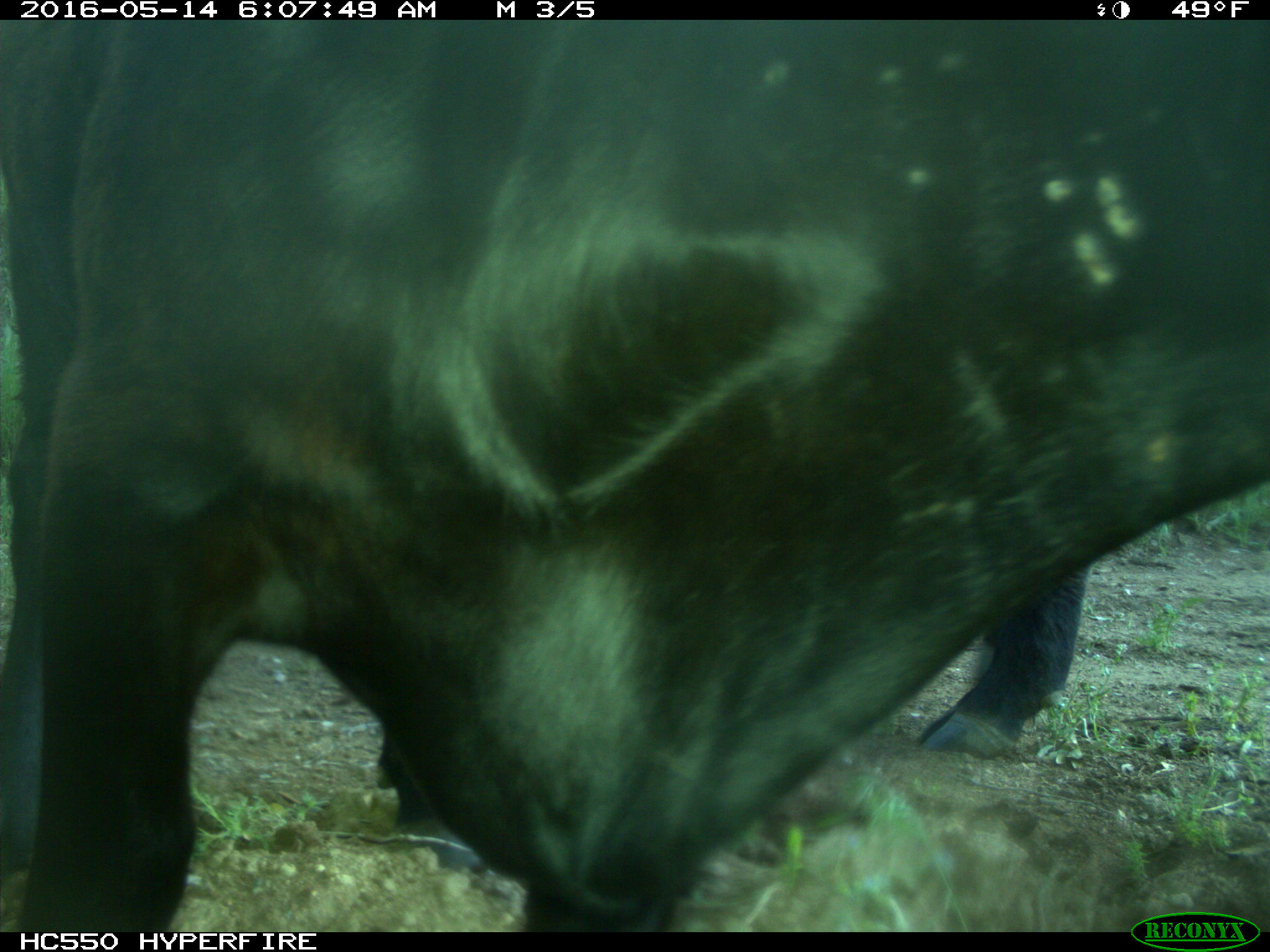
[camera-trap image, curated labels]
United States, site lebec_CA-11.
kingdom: Animalia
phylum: Chordata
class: Mammalia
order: Artiodactyla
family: Bovidae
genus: Bos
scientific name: Bos taurus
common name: domestic cow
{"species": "Bos taurus (domestic cow)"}